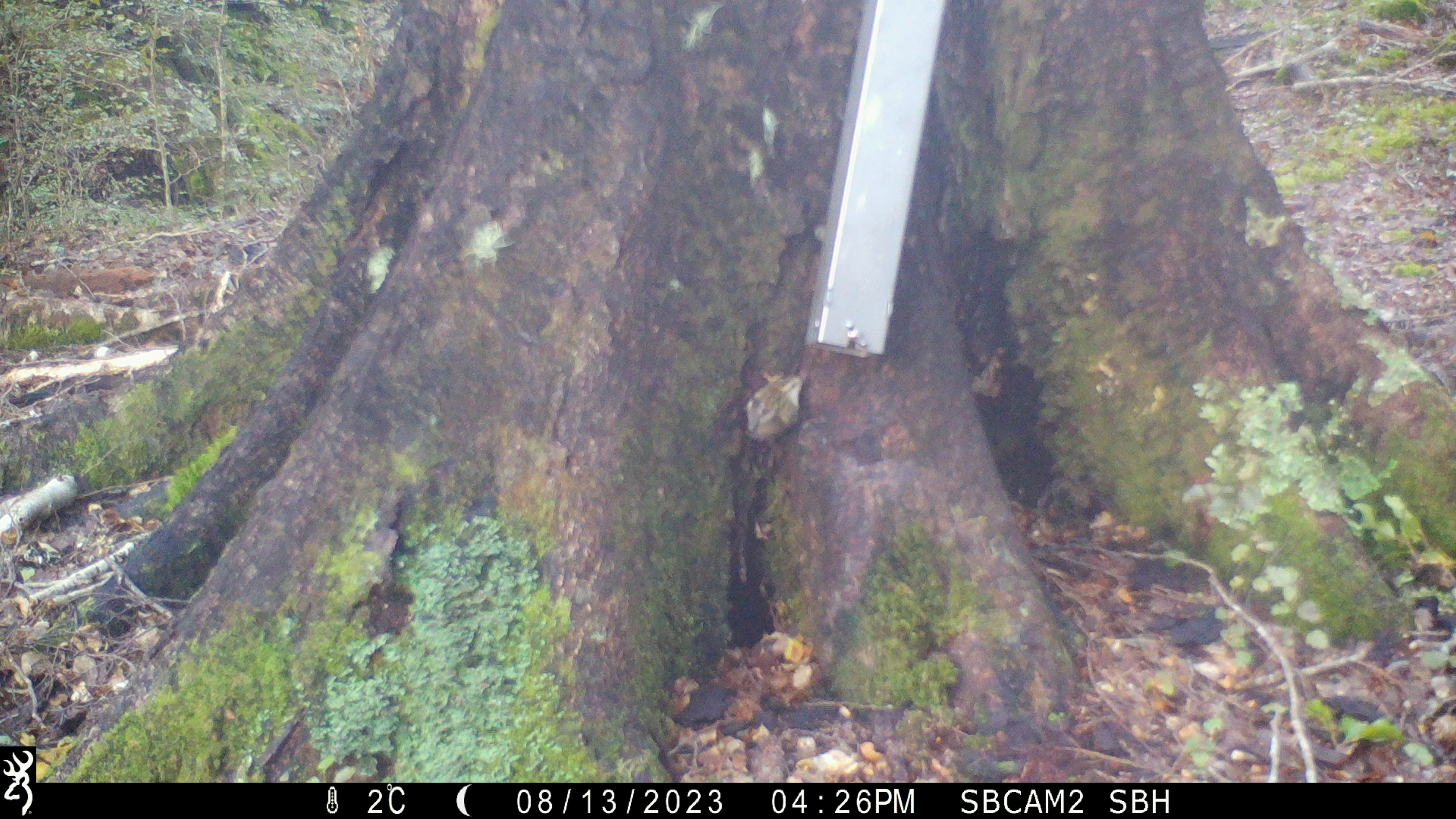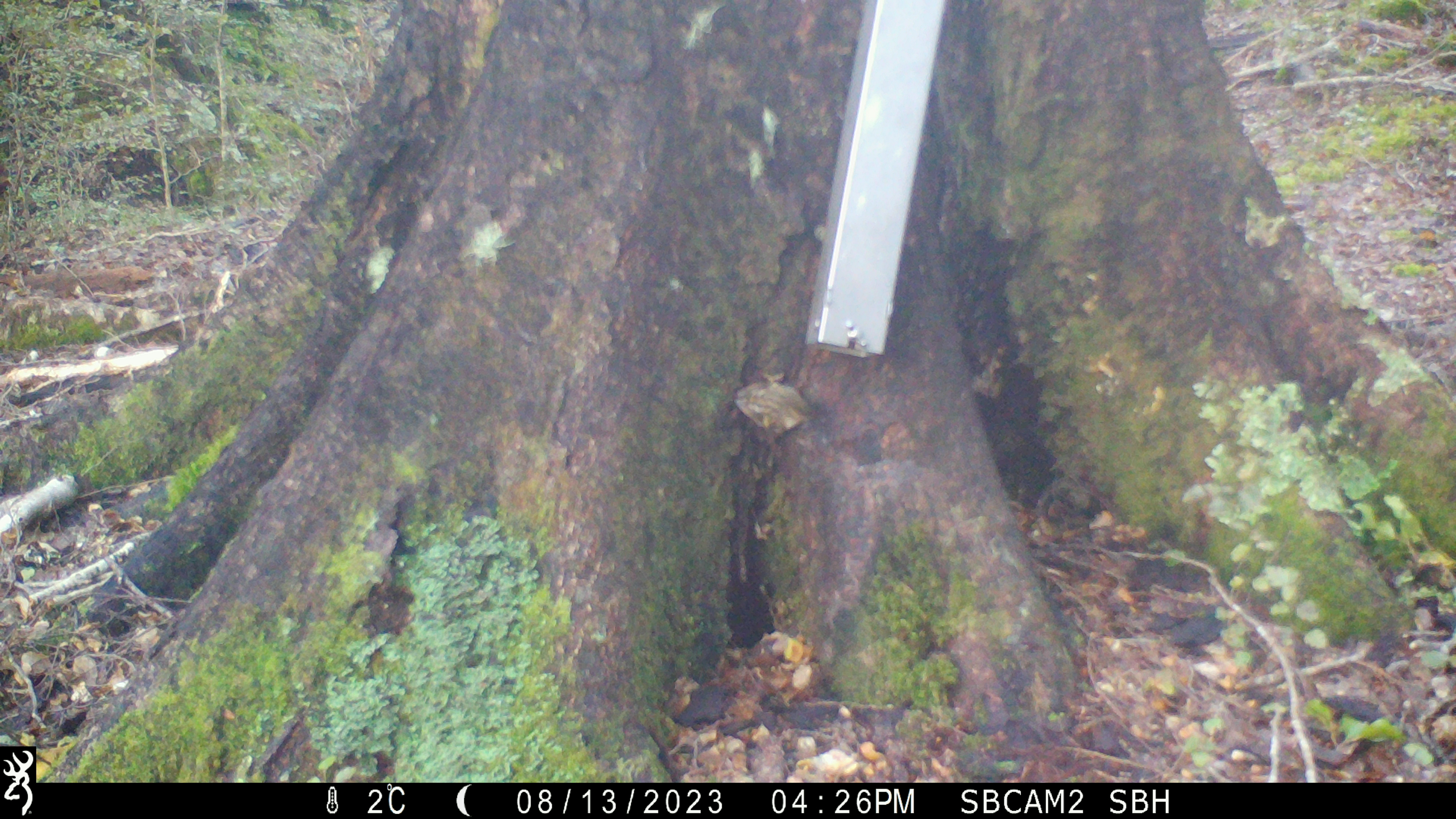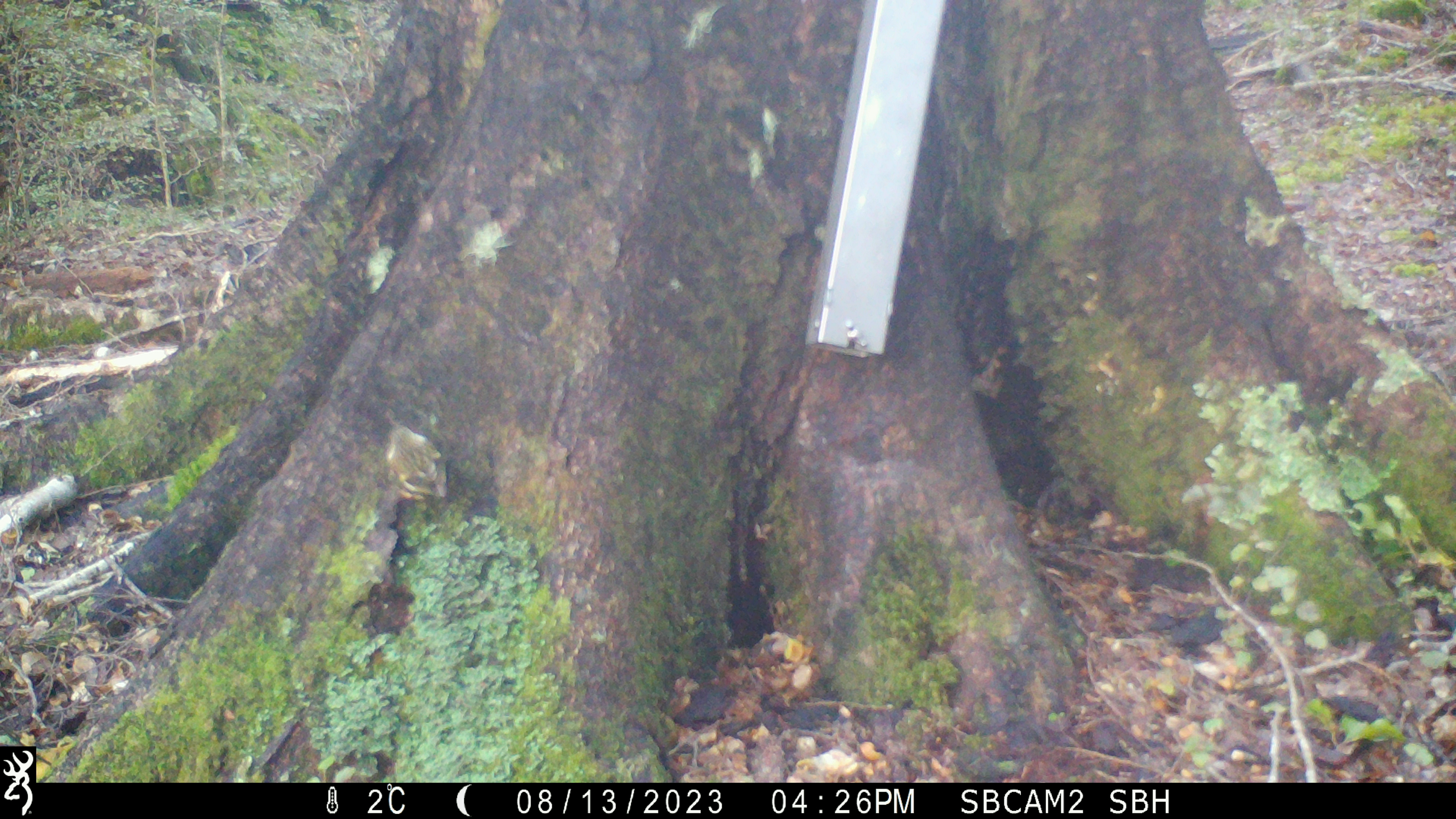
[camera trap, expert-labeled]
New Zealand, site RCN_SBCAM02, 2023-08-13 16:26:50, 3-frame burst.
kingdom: Animalia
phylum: Chordata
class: Aves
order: Passeriformes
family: Acanthisittidae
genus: Acanthisitta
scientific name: Acanthisitta chloris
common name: rifleman